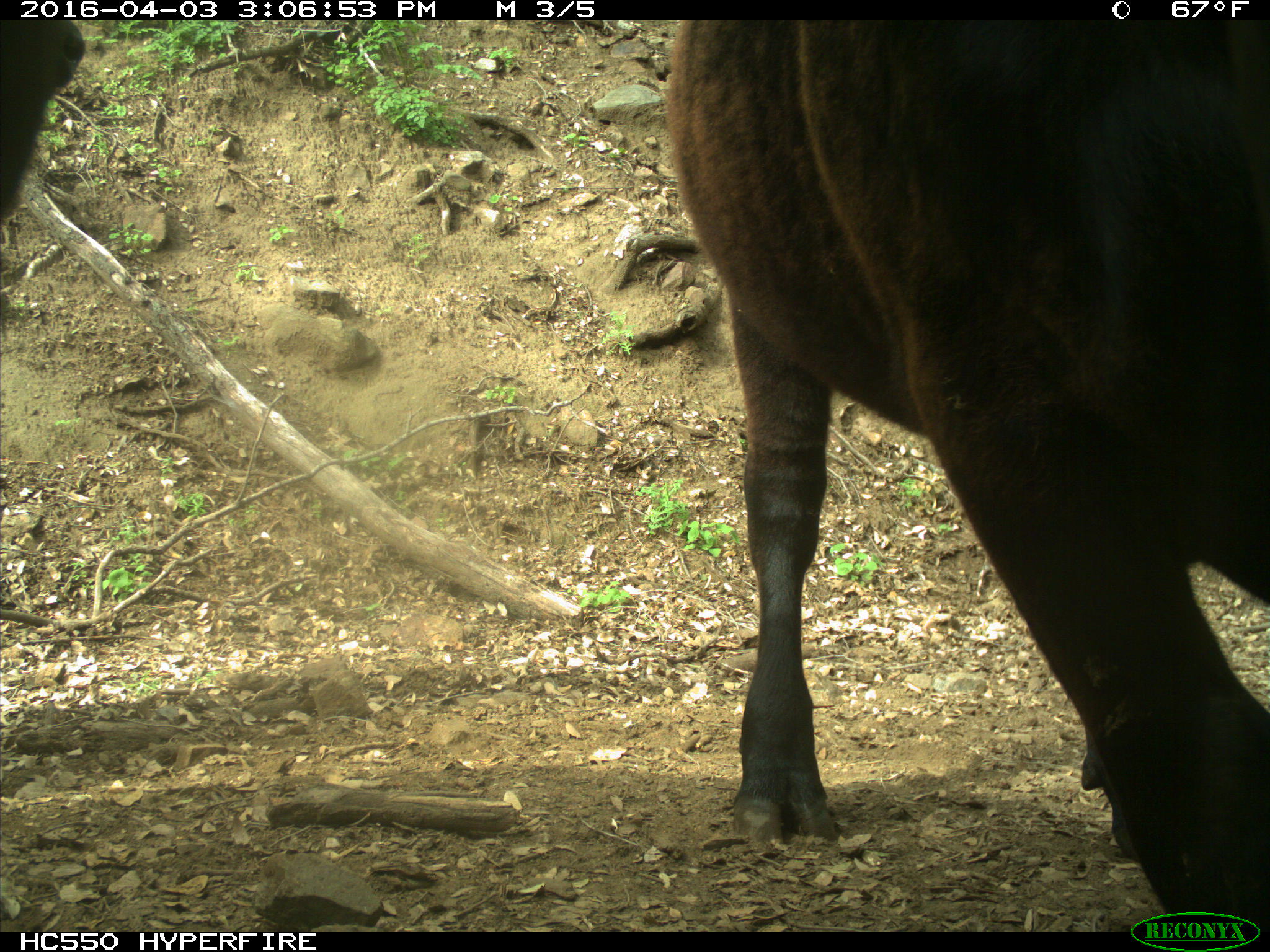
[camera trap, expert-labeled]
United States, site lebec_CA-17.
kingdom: Animalia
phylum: Chordata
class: Mammalia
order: Artiodactyla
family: Bovidae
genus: Bos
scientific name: Bos taurus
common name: domestic cow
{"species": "Bos taurus (domestic cow)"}